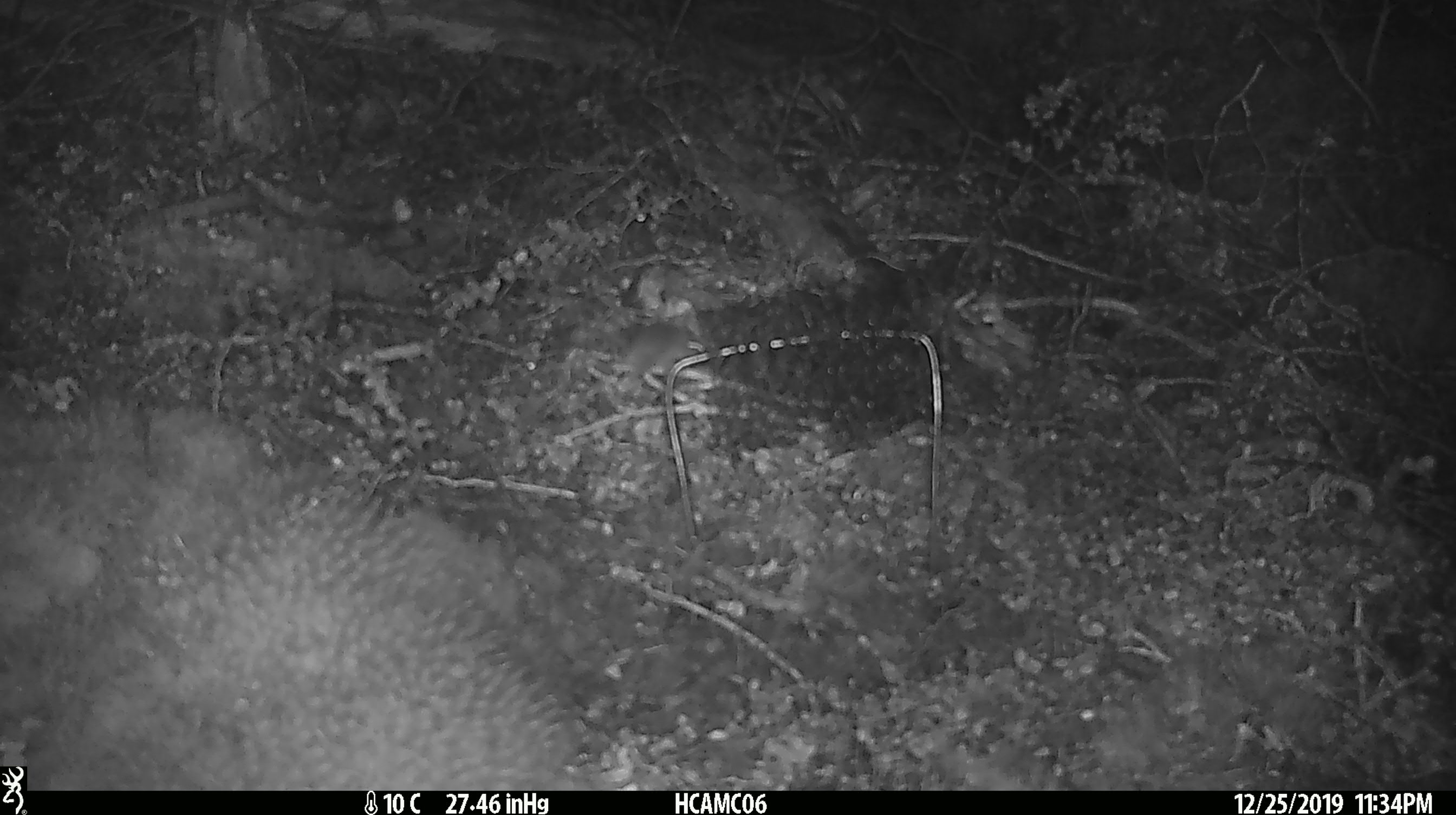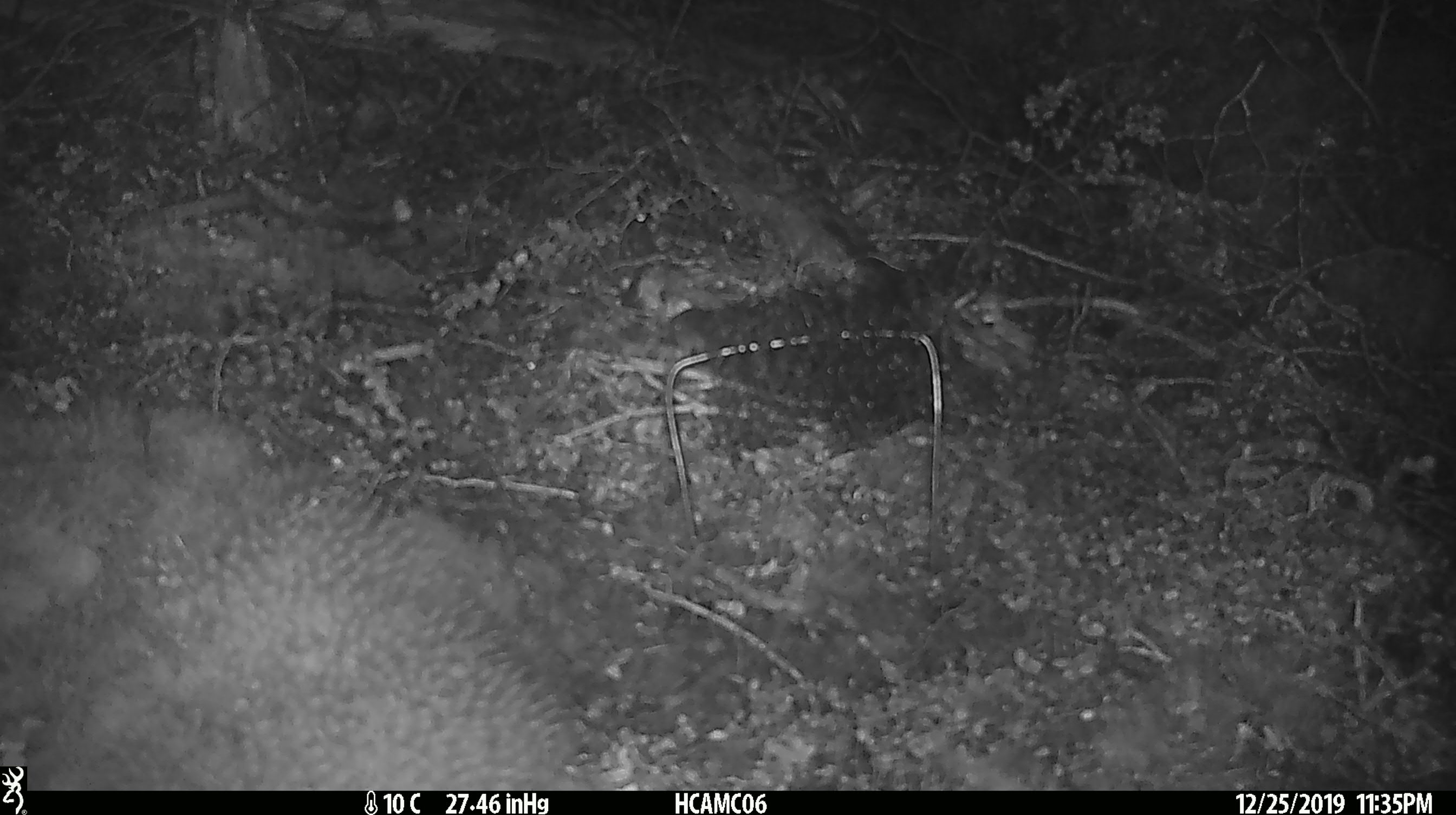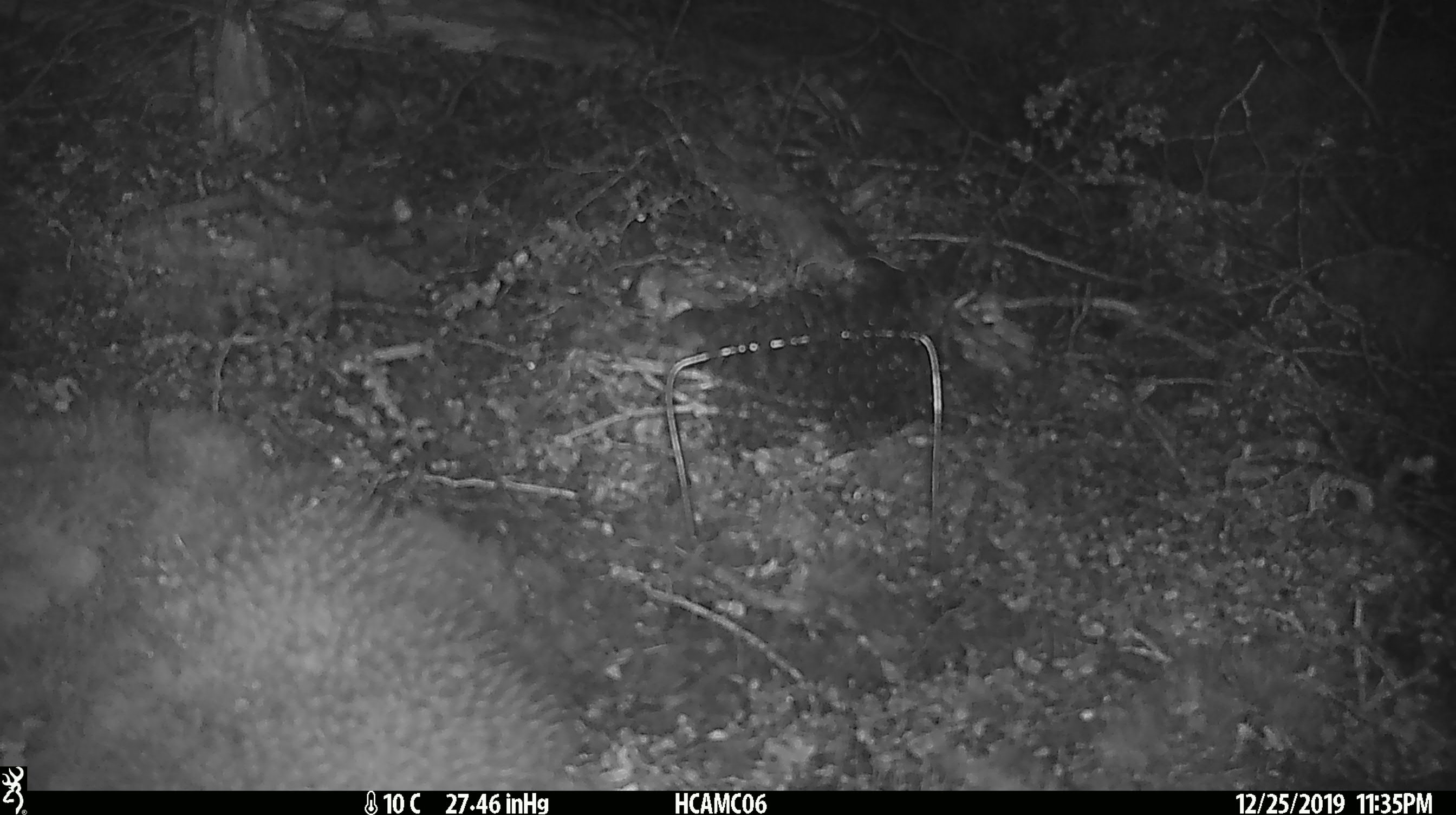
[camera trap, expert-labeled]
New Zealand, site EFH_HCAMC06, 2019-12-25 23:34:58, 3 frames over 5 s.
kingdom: Animalia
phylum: Chordata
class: Mammalia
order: Rodentia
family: Muridae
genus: Mus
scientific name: Mus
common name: mouse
Mouse (Mus).